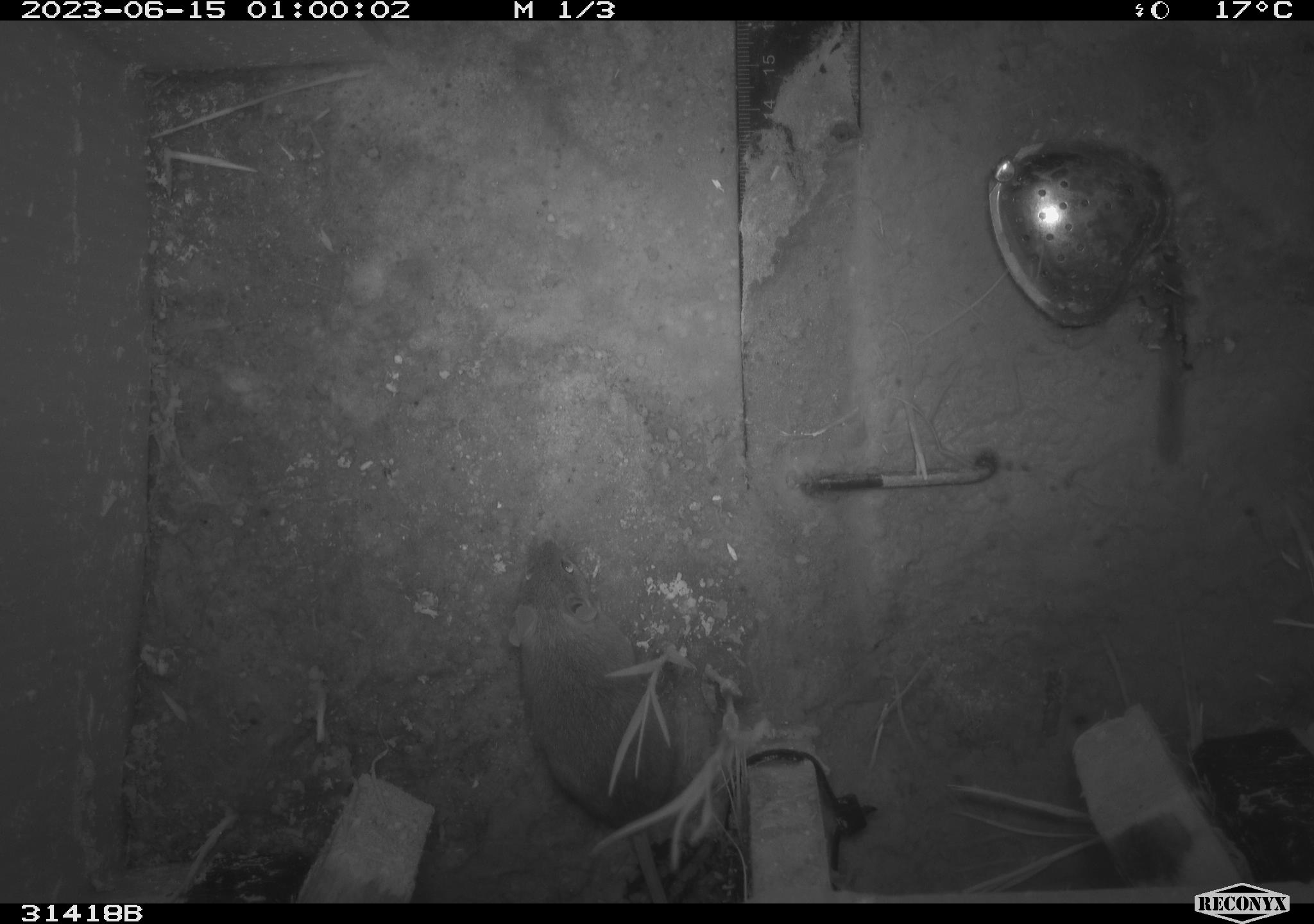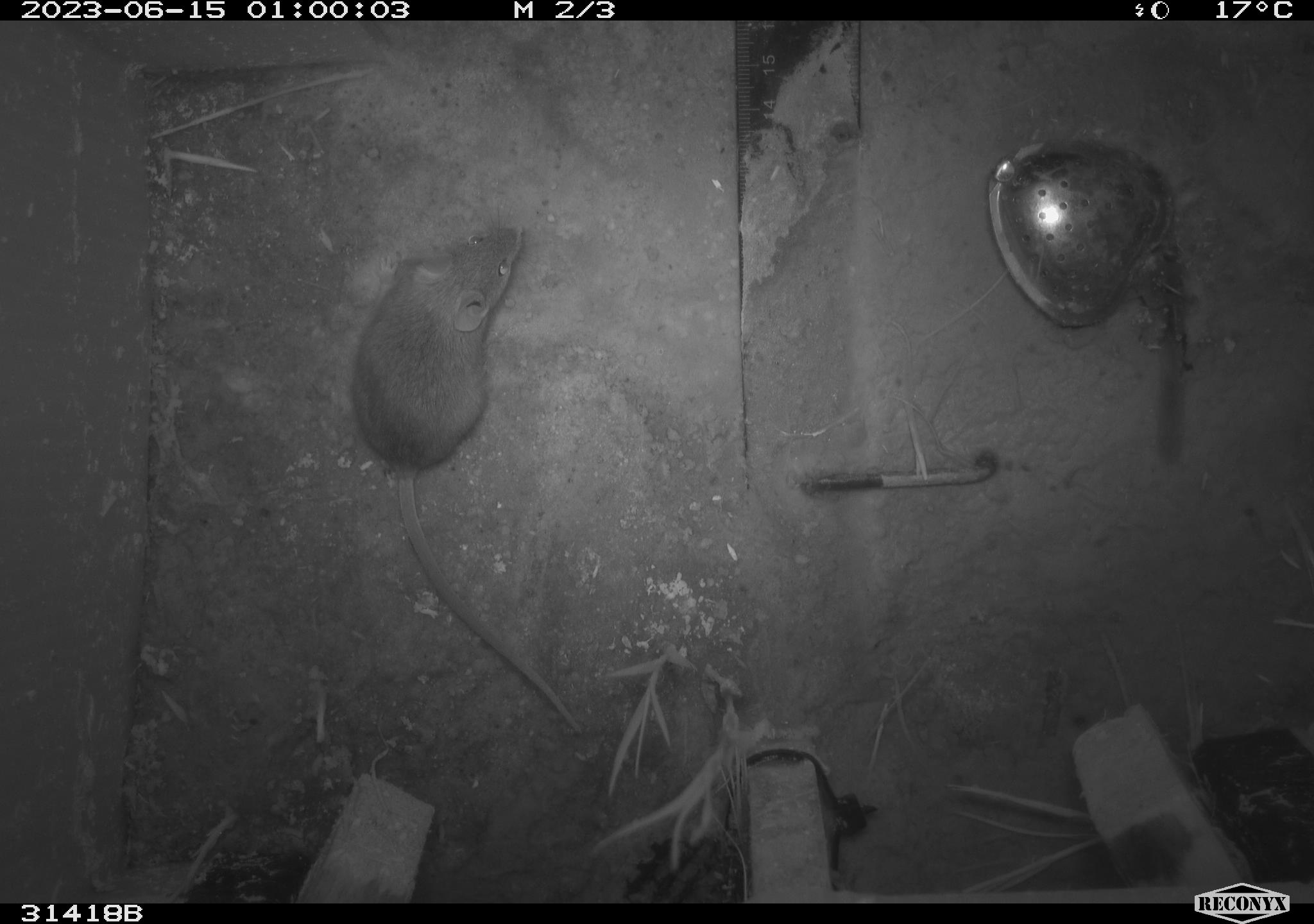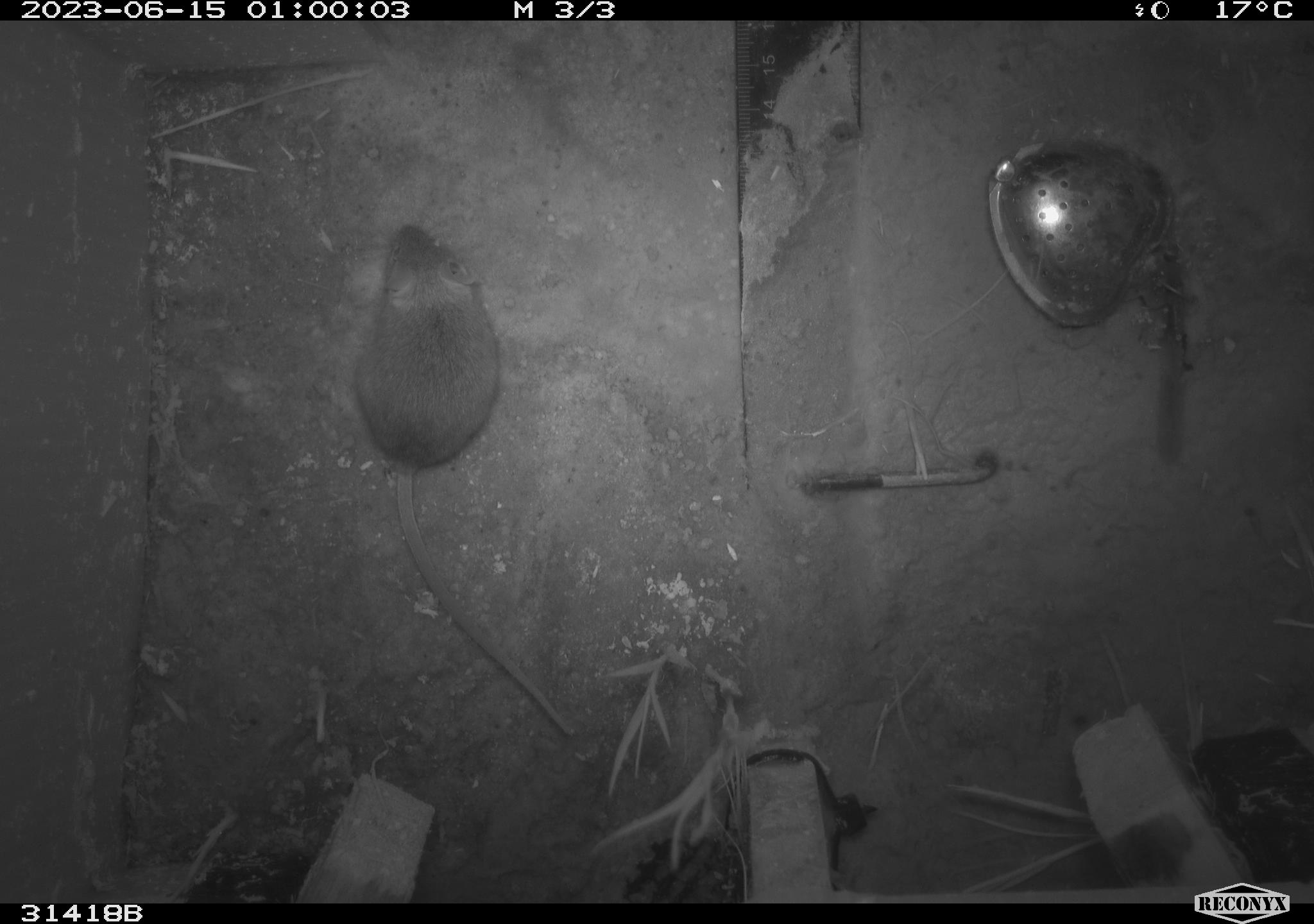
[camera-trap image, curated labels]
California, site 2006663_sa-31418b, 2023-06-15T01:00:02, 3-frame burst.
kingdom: Animalia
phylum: Chordata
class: Mammalia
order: Rodentia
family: Cricetidae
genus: Peromyscus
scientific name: Peromyscus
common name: deer mice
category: peromyscus species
Peromyscus species (deer mice) (Peromyscus).